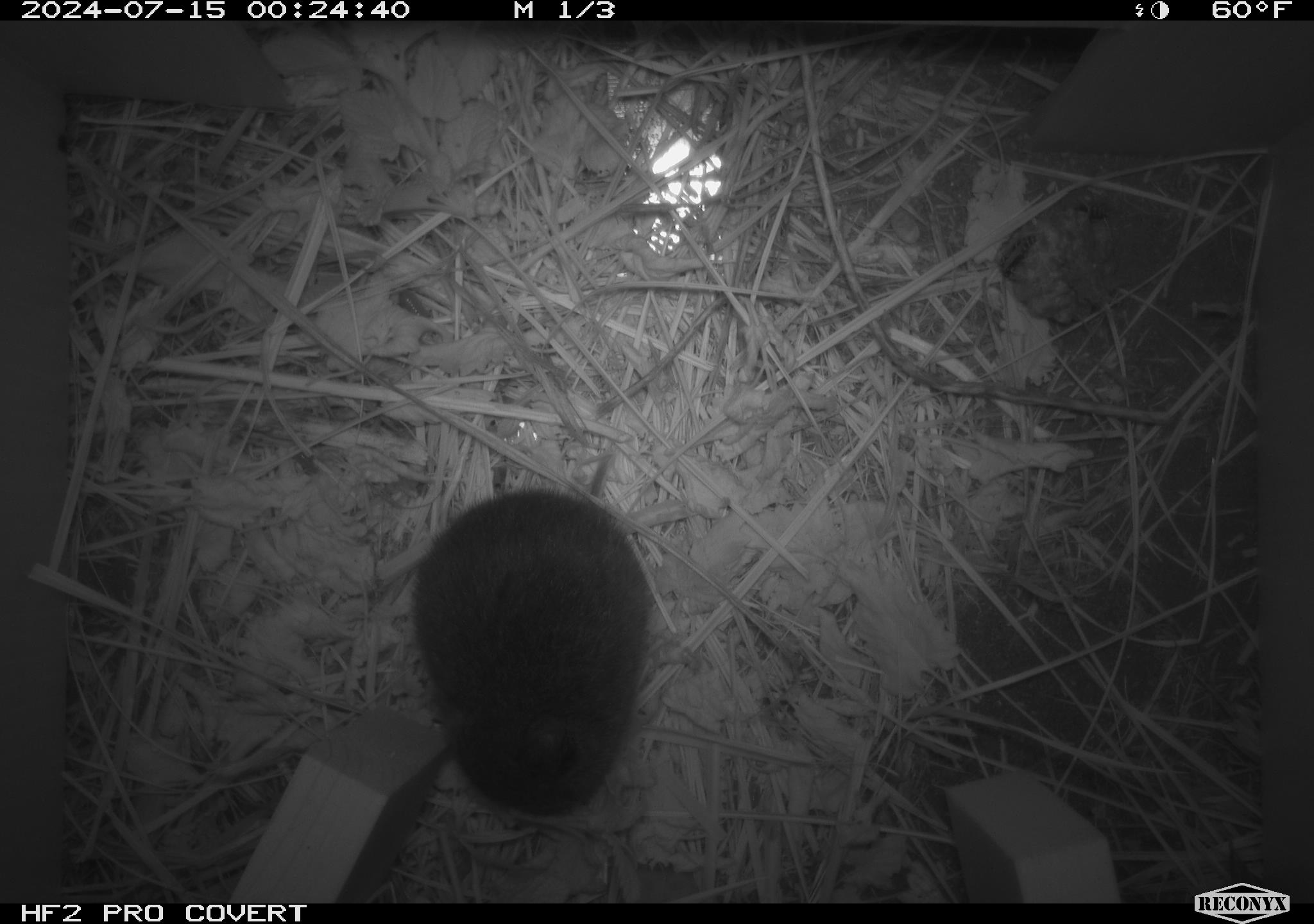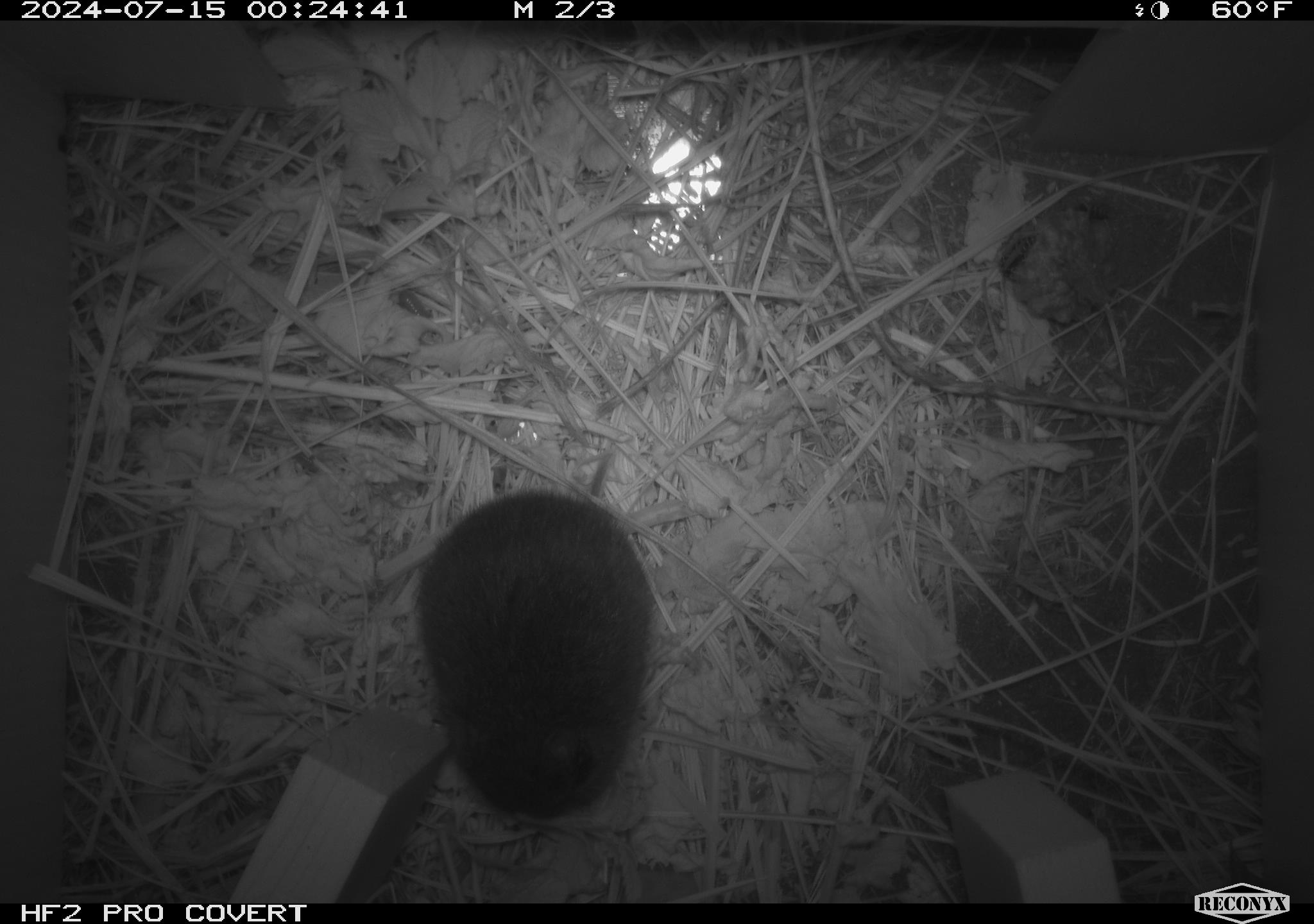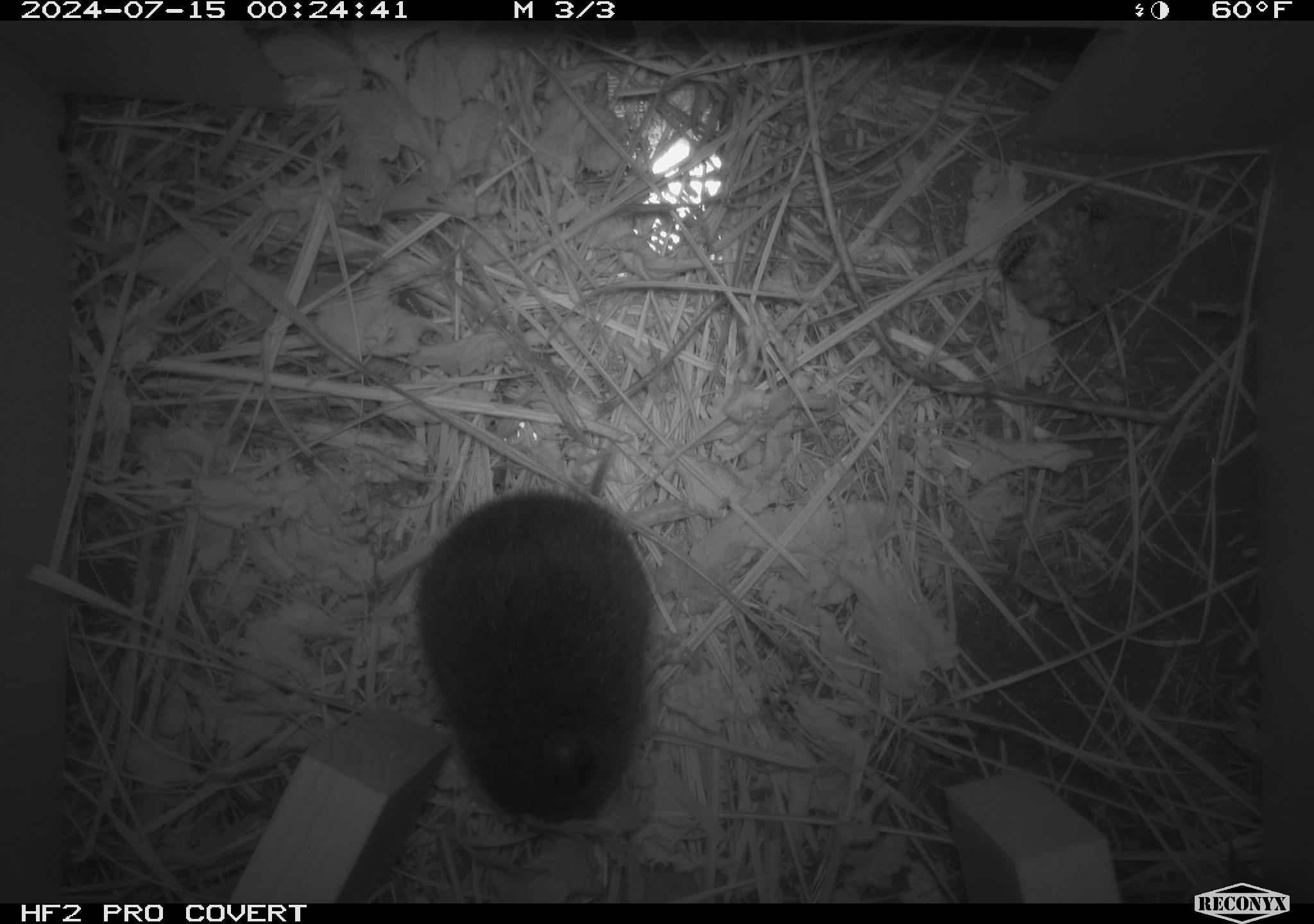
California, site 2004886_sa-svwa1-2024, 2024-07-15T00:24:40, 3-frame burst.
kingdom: Animalia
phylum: Arthropoda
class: Insecta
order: Hymenoptera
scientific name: Hymenoptera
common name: ants, bees, wasps, and sawflies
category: hymenoptera order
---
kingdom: Animalia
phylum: Chordata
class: Mammalia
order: Rodentia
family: Cricetidae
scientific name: Arvicolinae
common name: voles, lemmings, and muskrats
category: arvicolinae subfamily